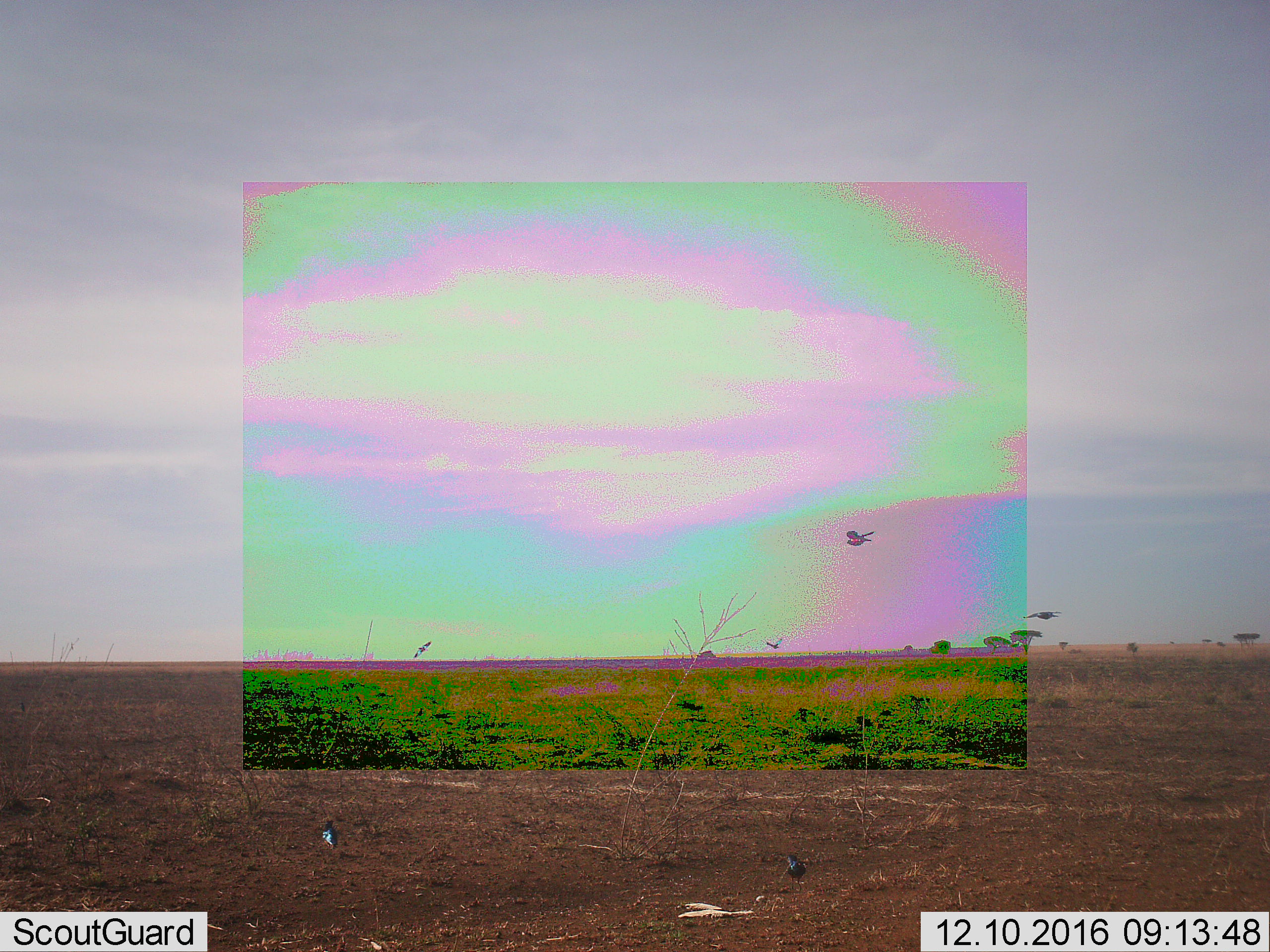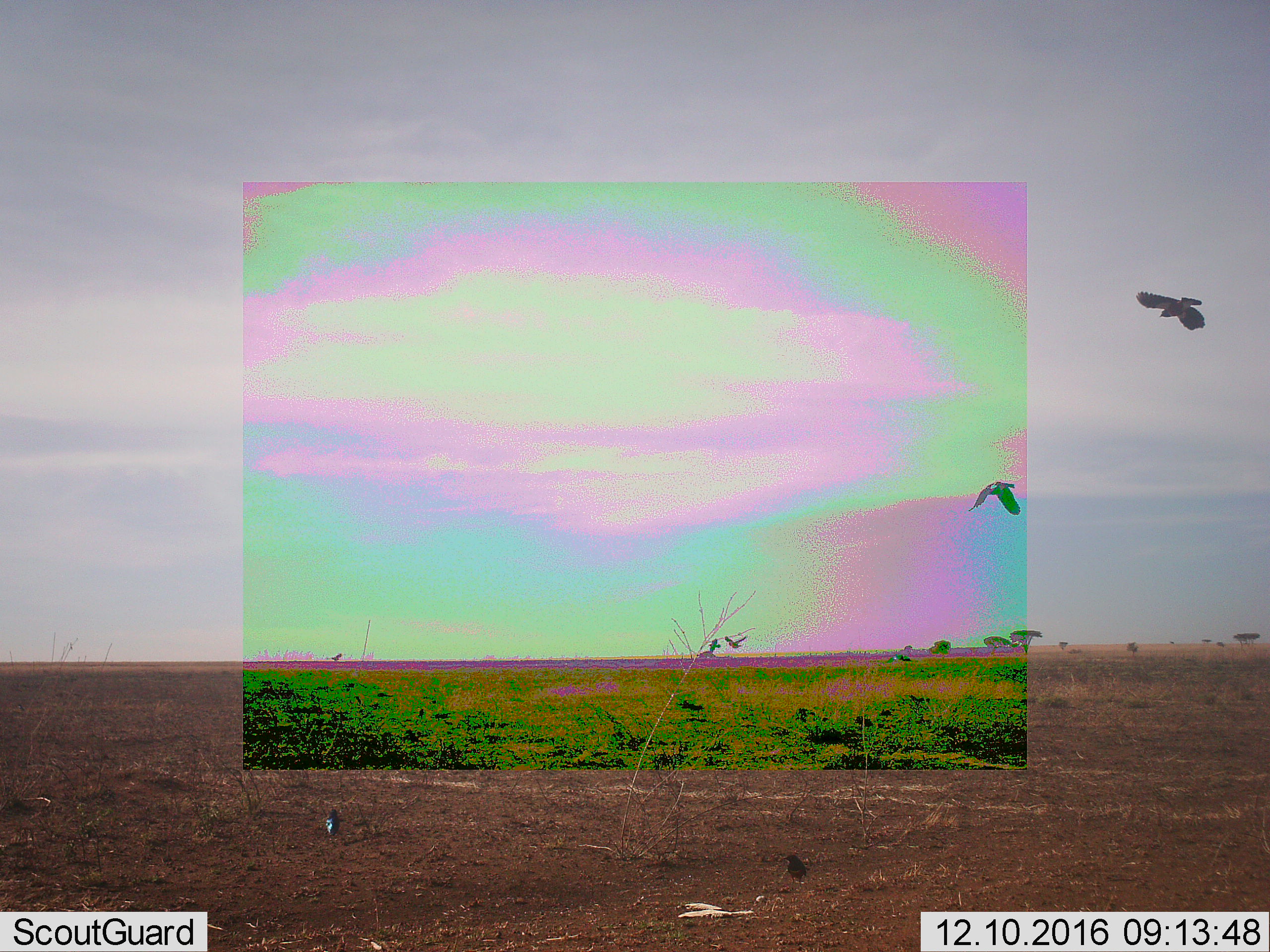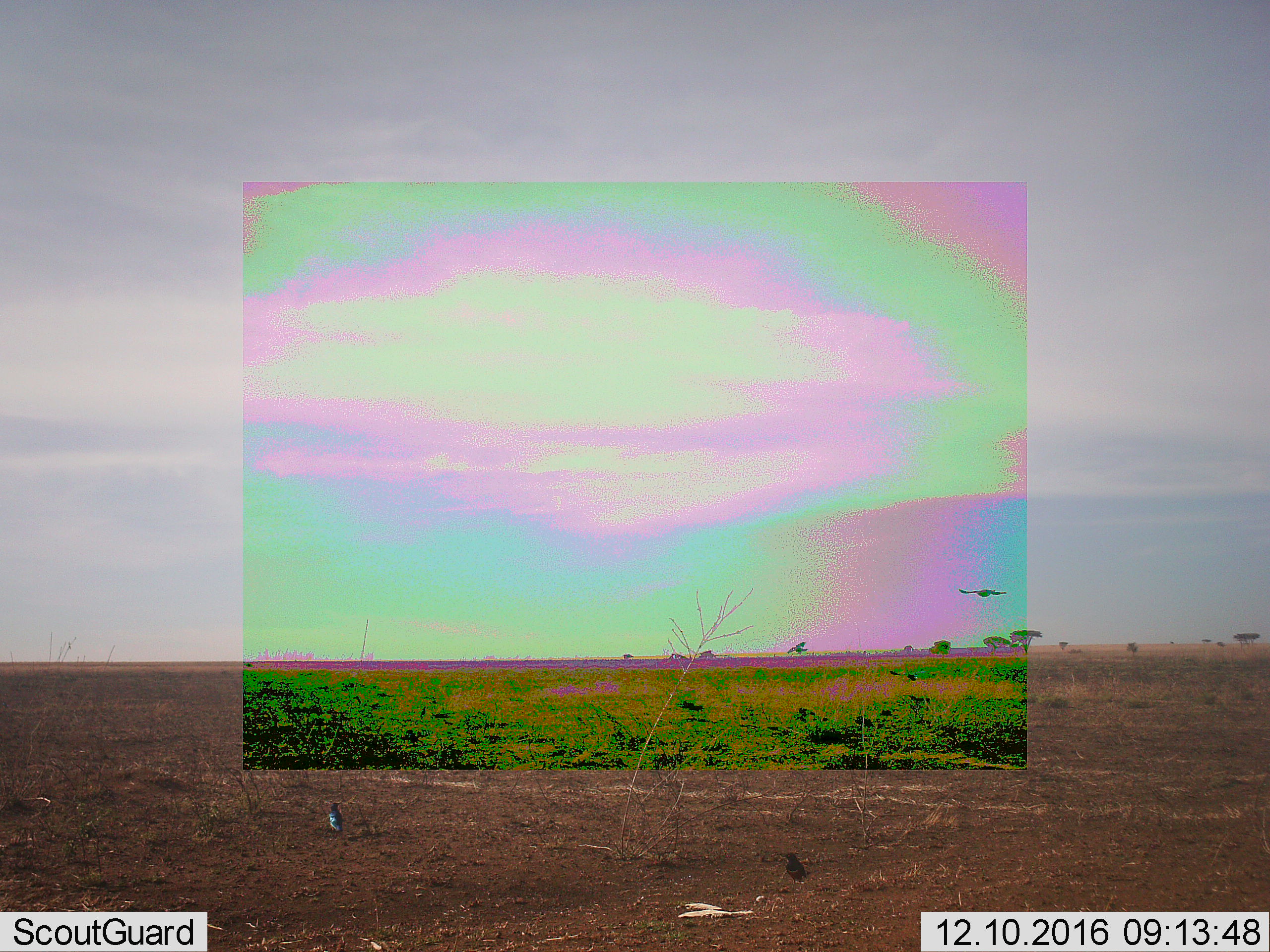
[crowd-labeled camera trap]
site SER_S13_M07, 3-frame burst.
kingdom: Animalia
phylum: Chordata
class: Aves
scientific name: Aves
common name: bird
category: birdother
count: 5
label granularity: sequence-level